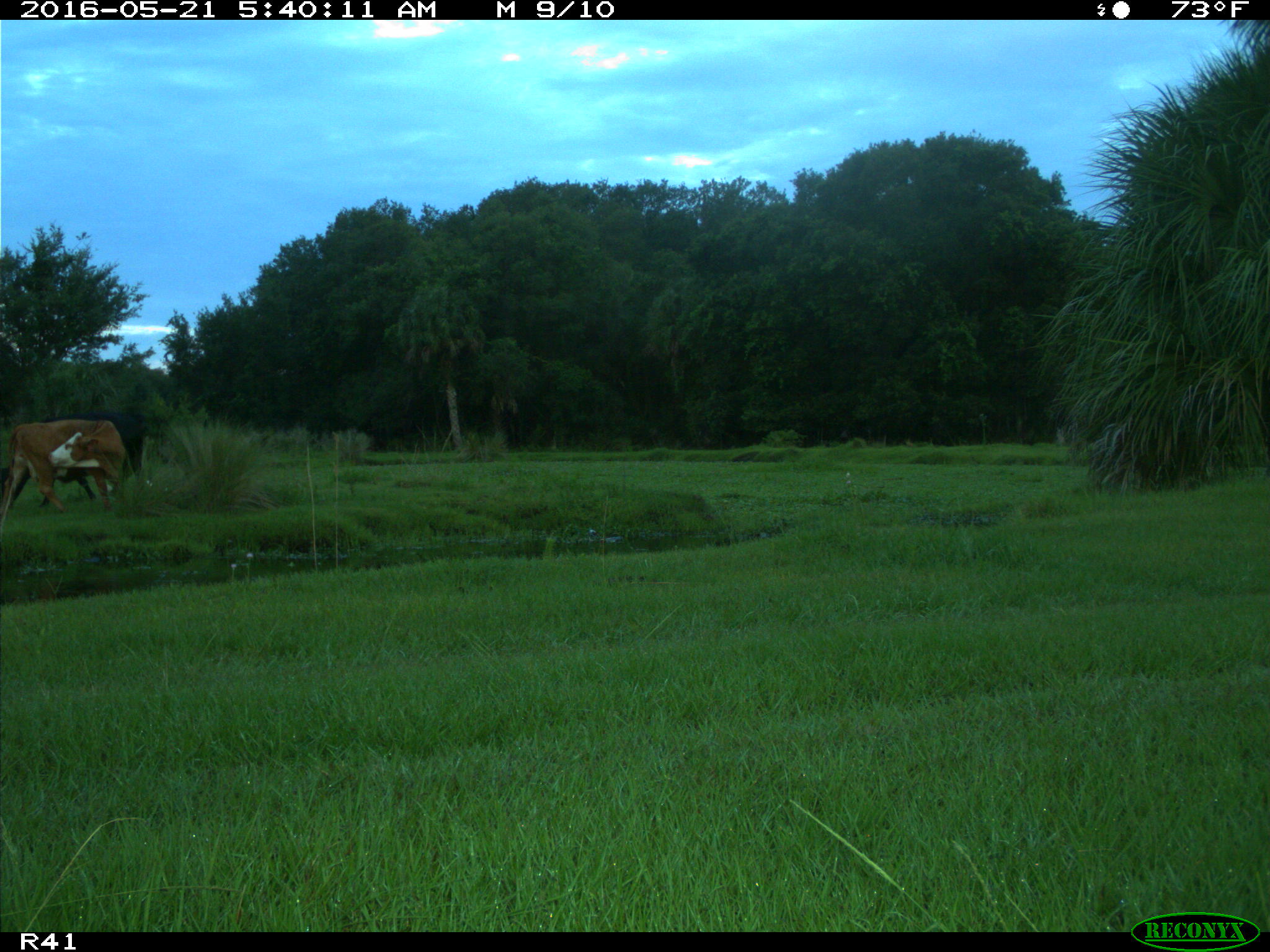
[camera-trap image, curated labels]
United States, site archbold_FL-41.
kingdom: Animalia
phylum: Chordata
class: Mammalia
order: Artiodactyla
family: Bovidae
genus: Bos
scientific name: Bos taurus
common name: domestic cow